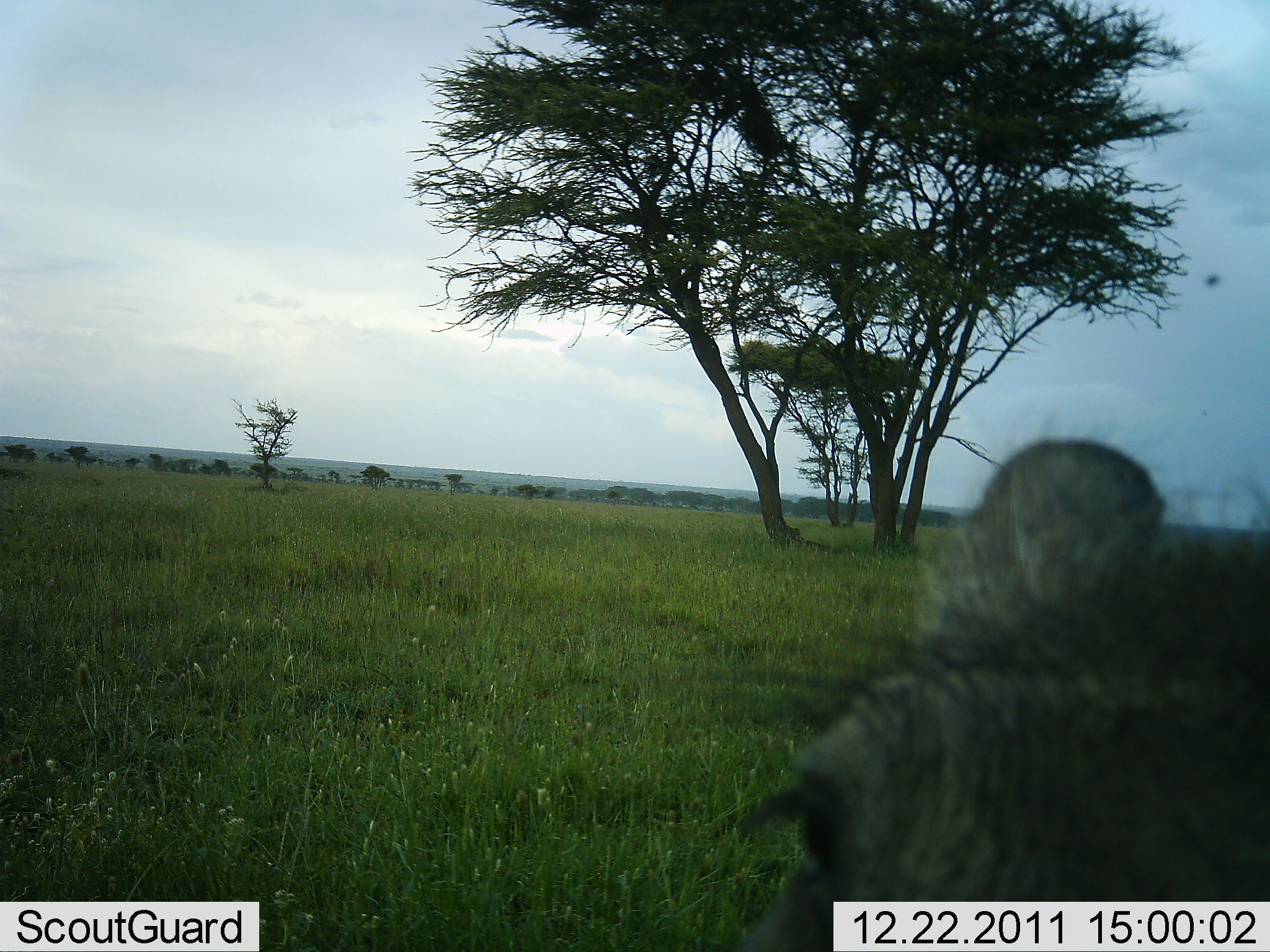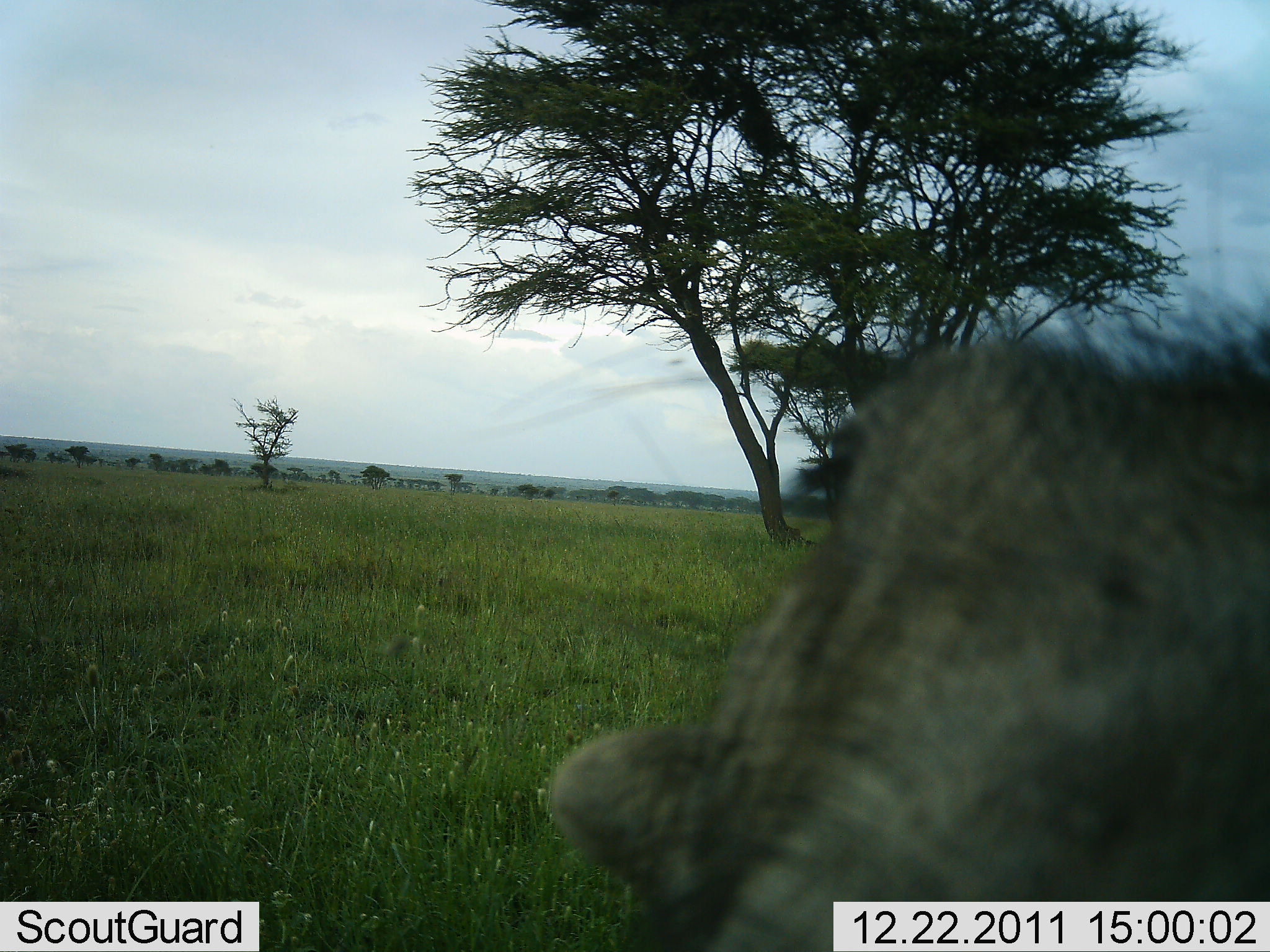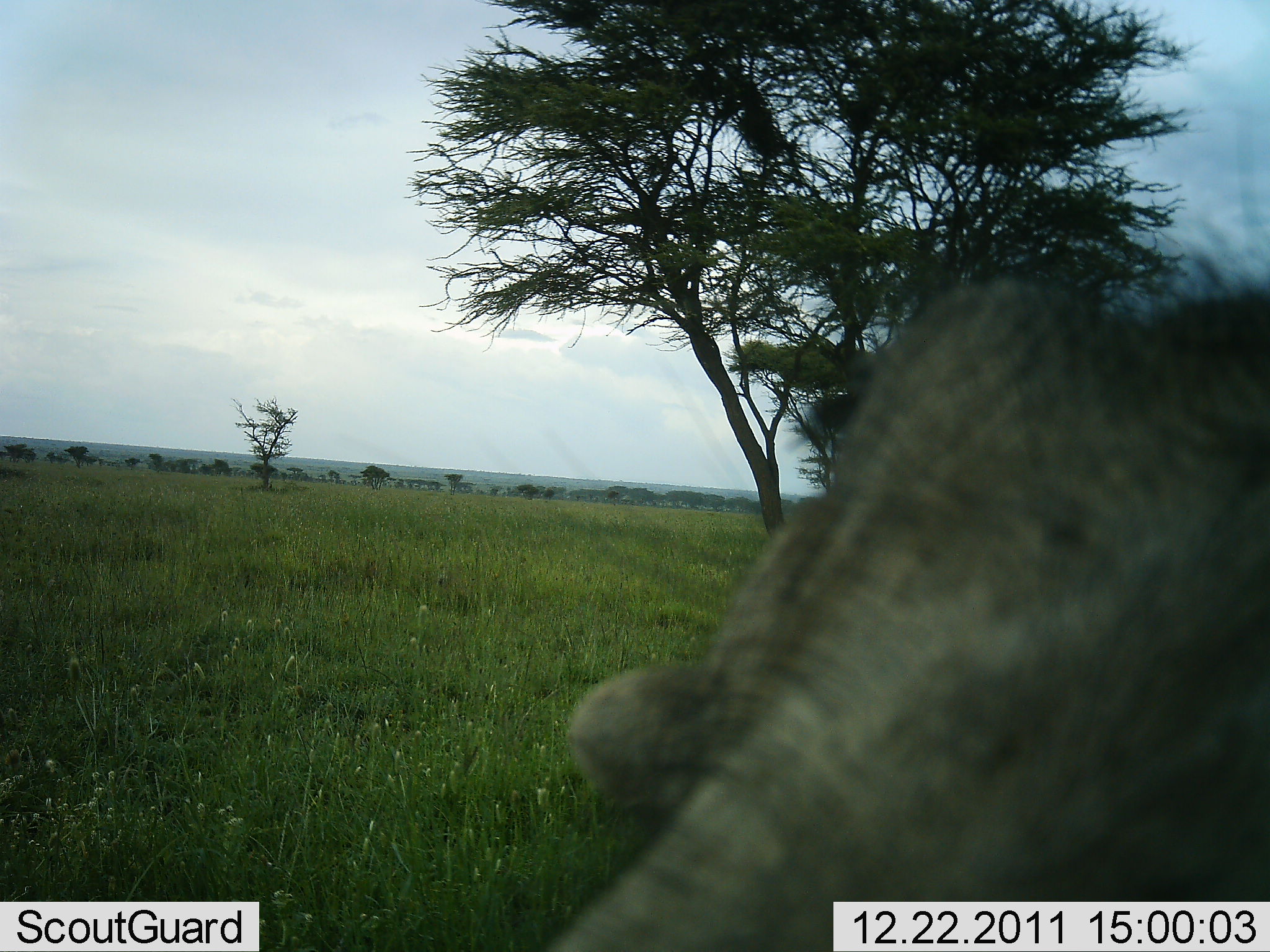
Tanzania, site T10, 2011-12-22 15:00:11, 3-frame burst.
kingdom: Animalia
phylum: Chordata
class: Mammalia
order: Artiodactyla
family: Suidae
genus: Phacochoerus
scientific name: Phacochoerus africanus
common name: warthog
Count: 1.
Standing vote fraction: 92%.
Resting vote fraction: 0%.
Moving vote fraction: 8%.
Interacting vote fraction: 8%.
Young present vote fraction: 0%.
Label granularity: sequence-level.